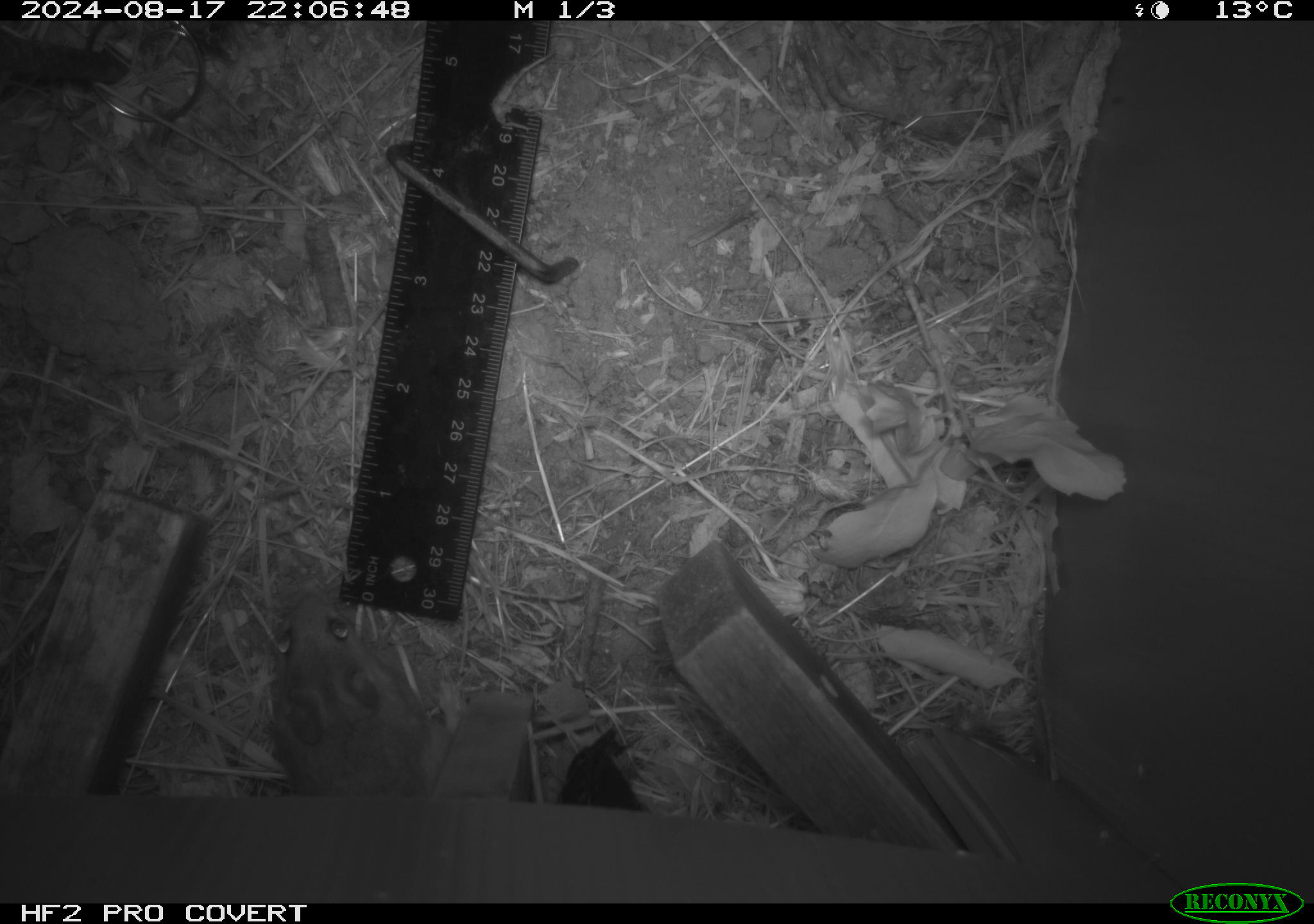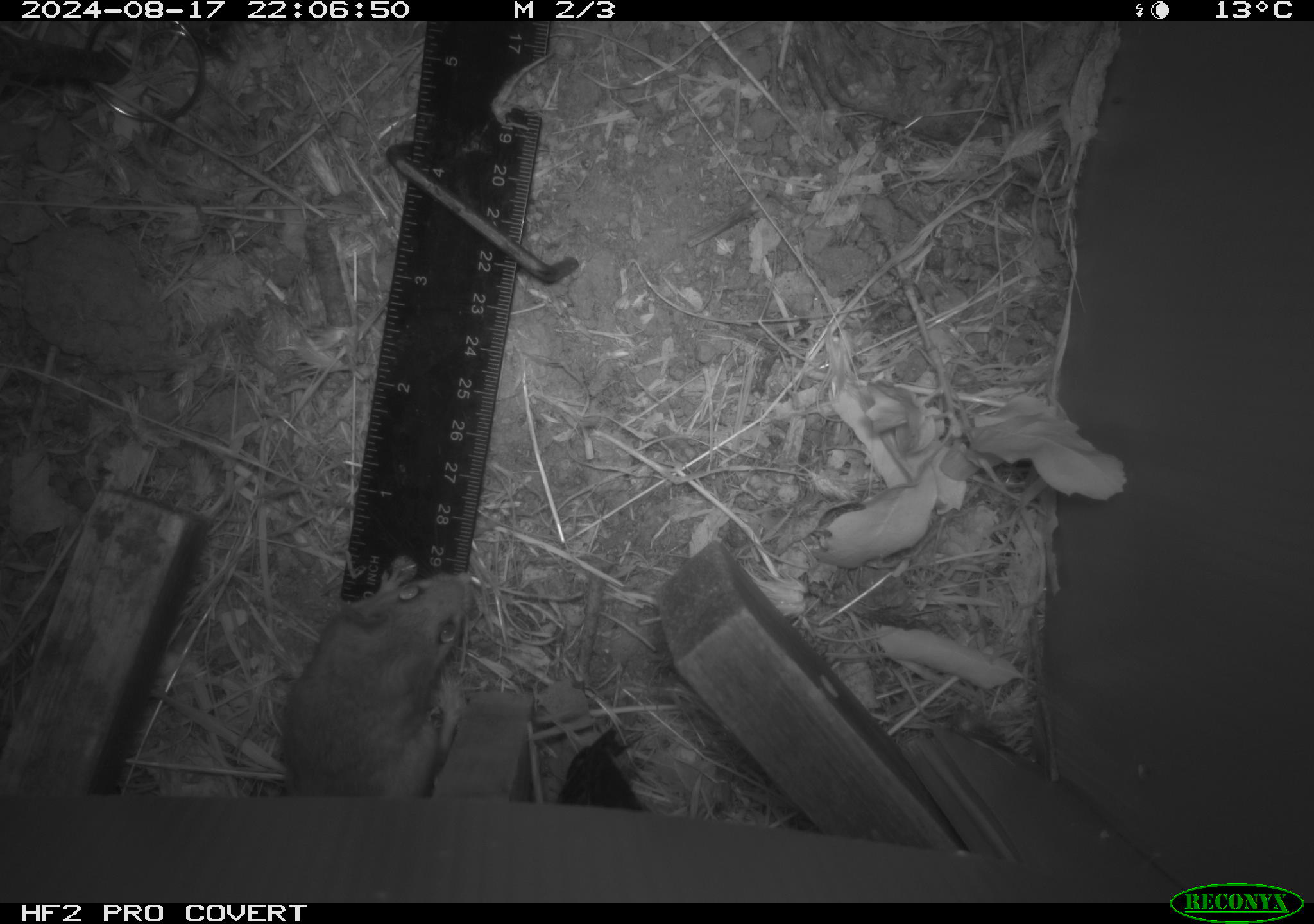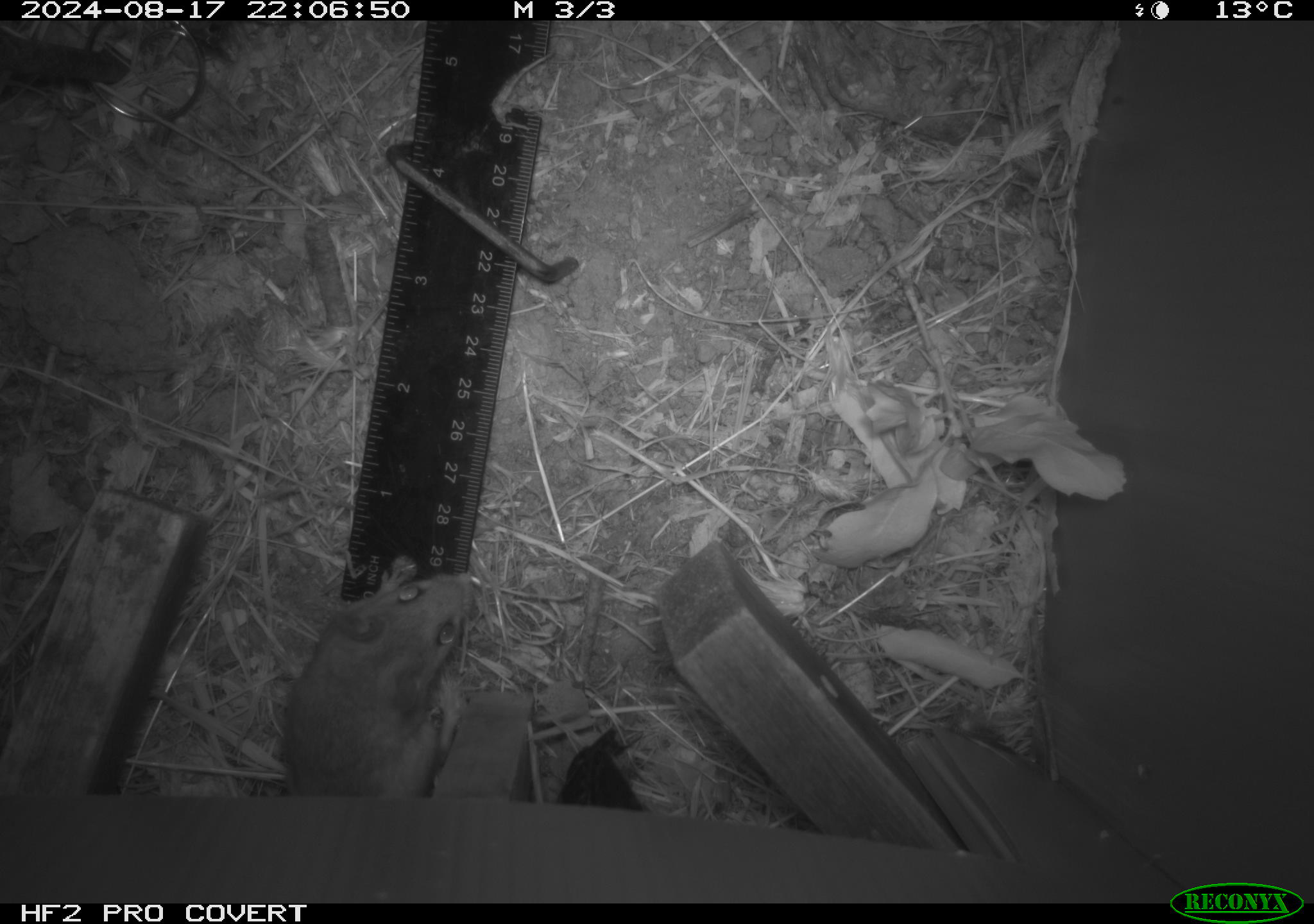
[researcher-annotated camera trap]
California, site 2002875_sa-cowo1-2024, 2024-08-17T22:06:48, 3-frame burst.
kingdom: Animalia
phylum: Chordata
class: Mammalia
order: Rodentia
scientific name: Rodentia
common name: mouse species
Mouse species (Rodentia).